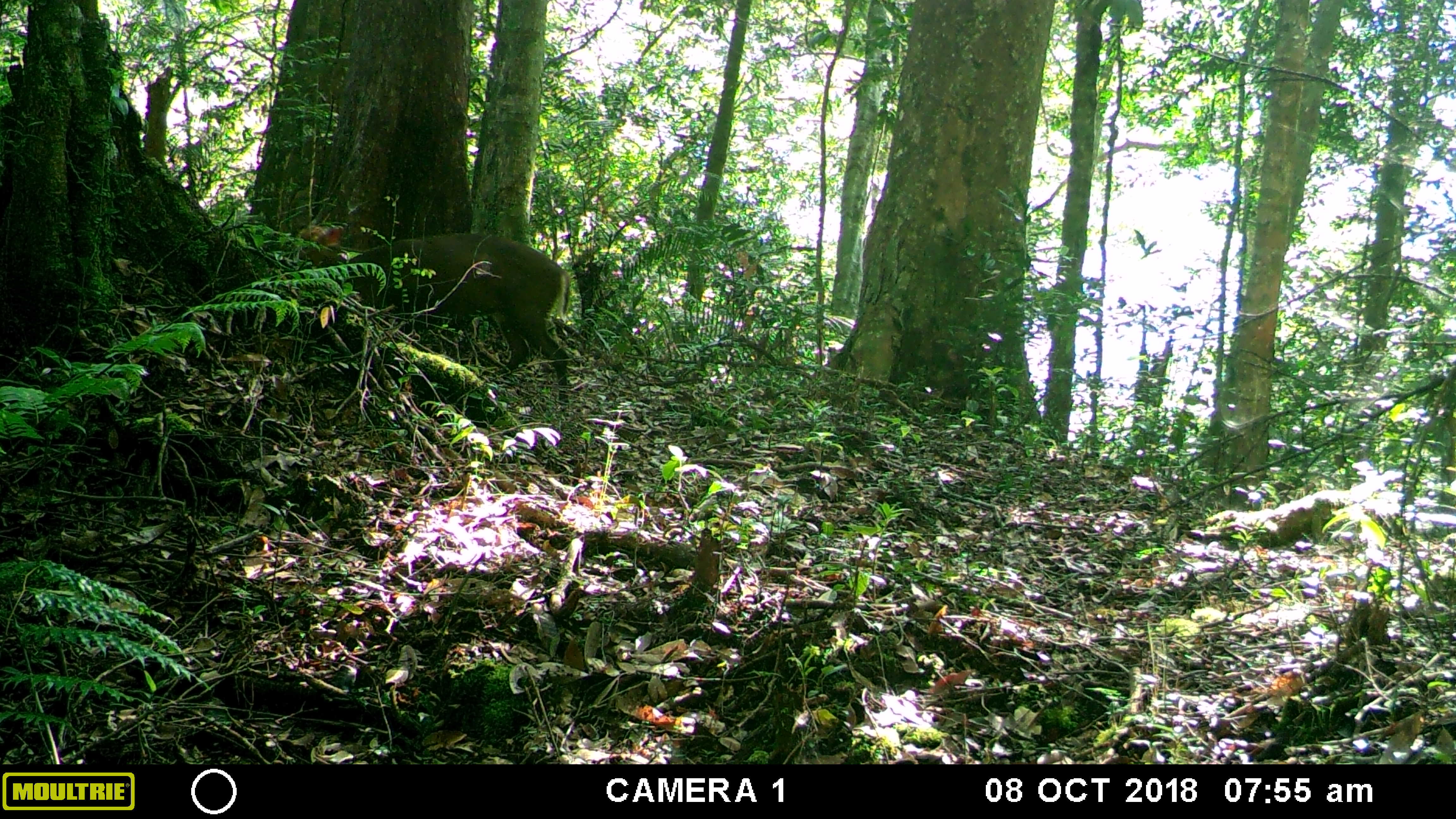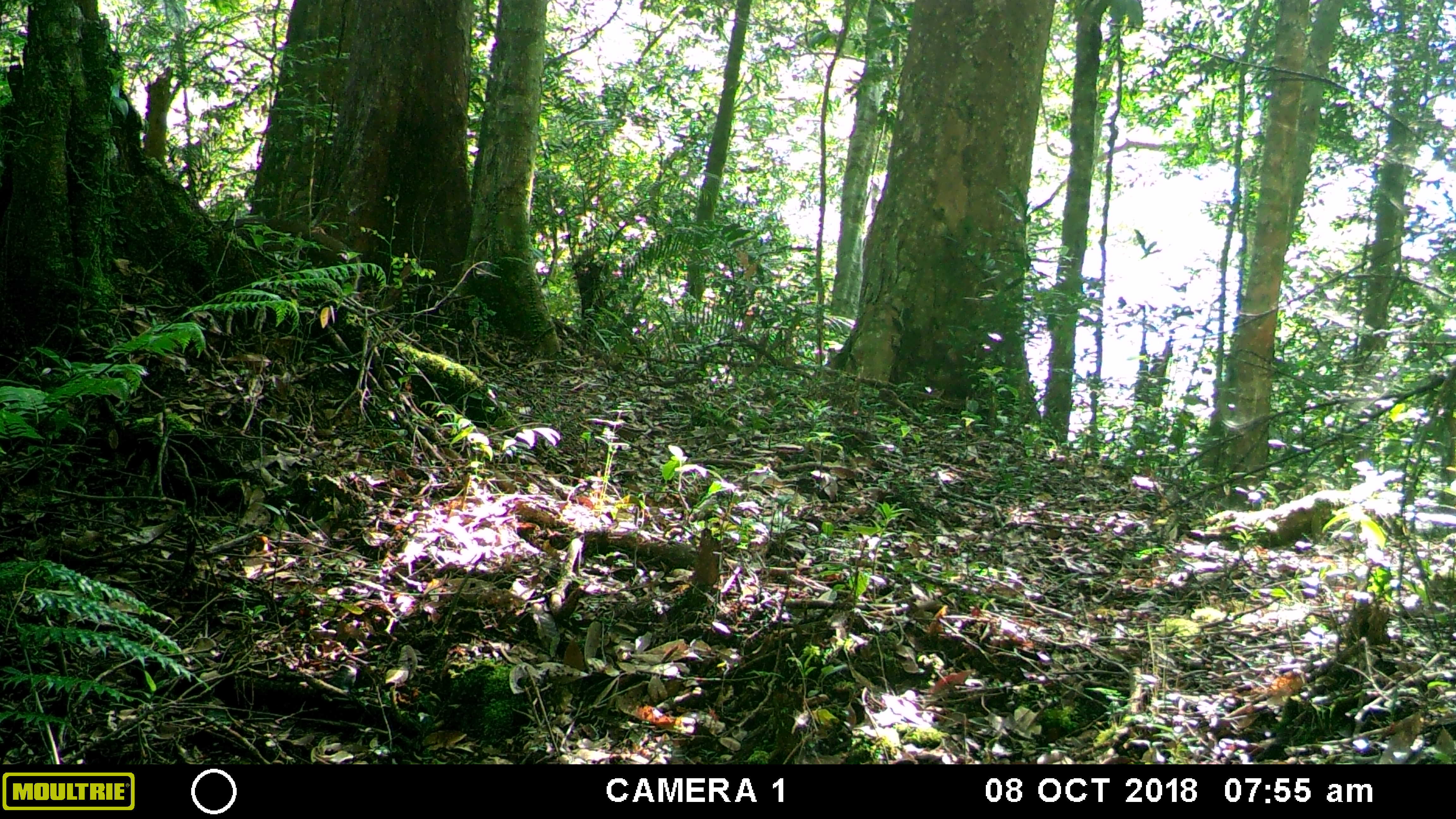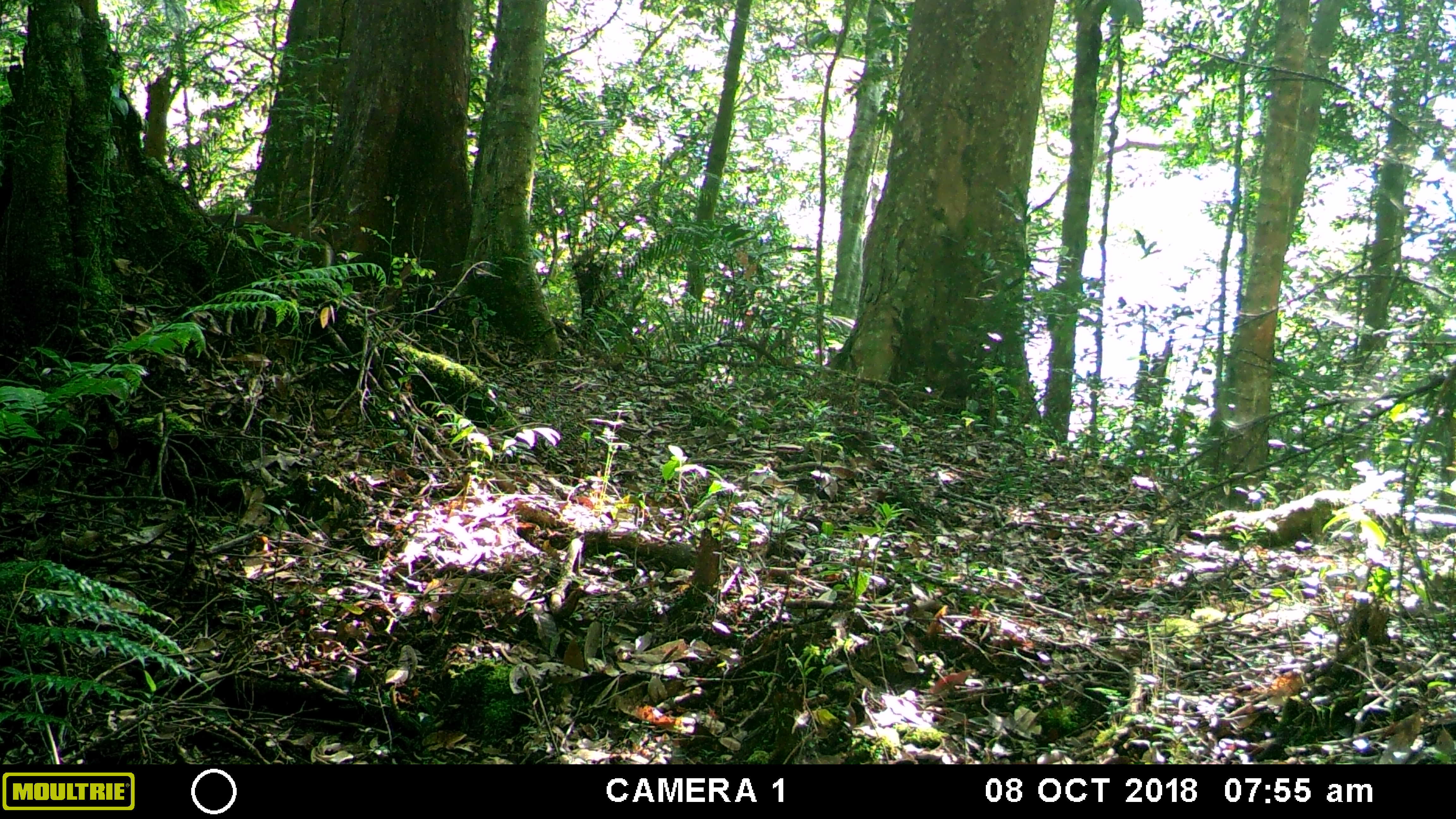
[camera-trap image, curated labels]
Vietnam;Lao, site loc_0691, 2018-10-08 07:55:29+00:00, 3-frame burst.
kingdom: Animalia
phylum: Chordata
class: Mammalia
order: Artiodactyla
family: Cervidae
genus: Muntiacus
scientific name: Muntiacus rooseveltorum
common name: roosevelt's muntjac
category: roosevelts muntjac group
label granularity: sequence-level